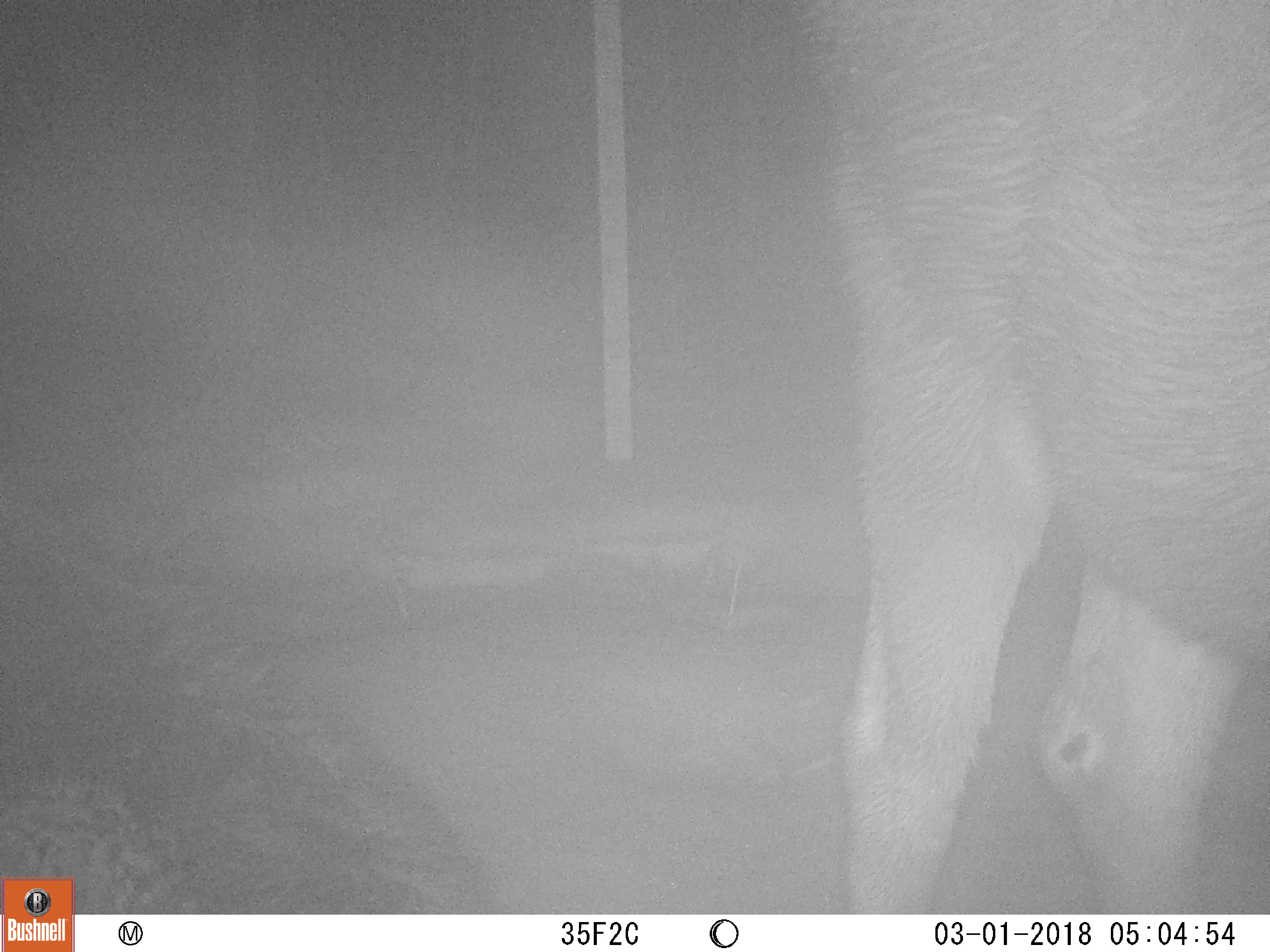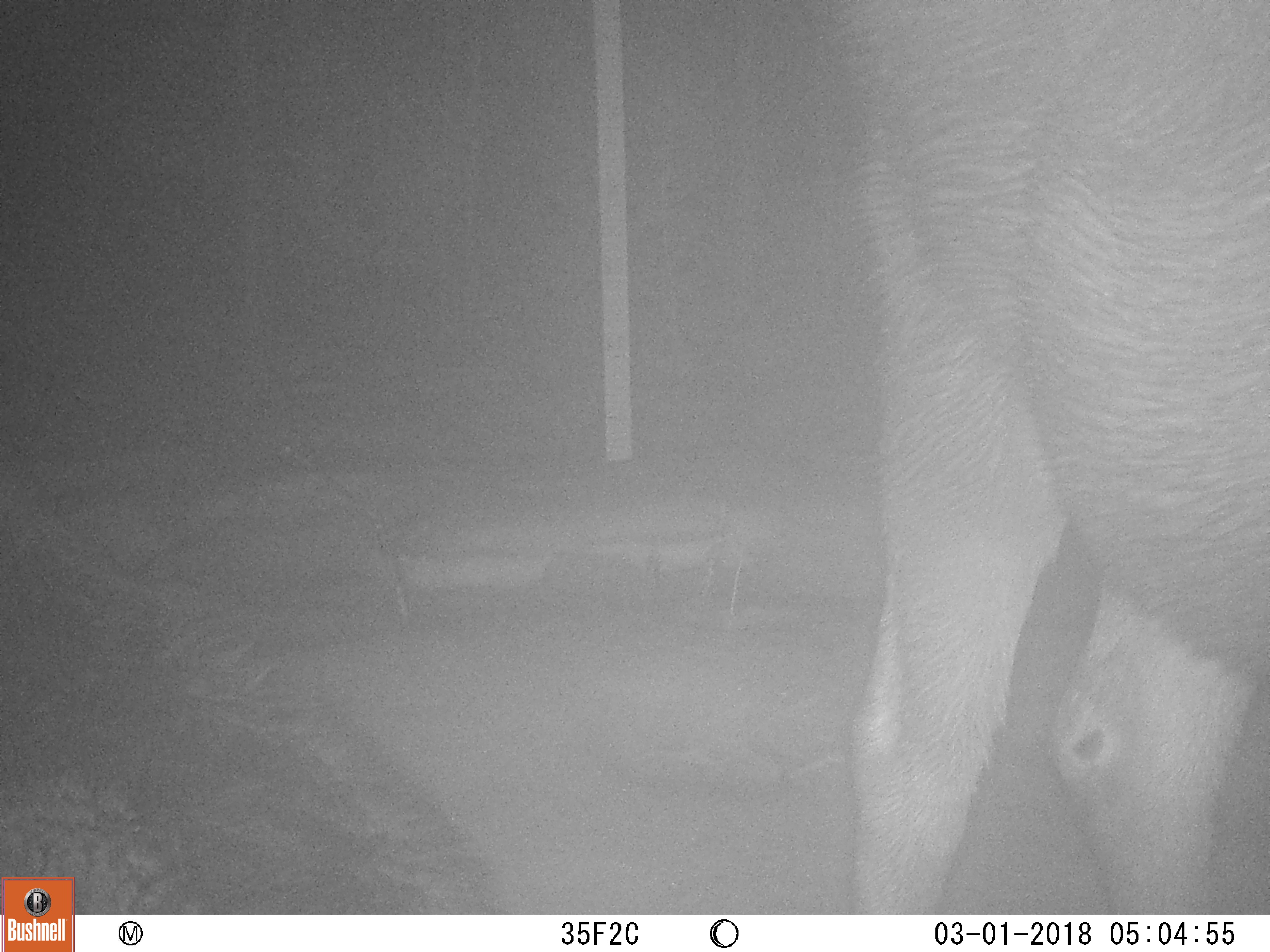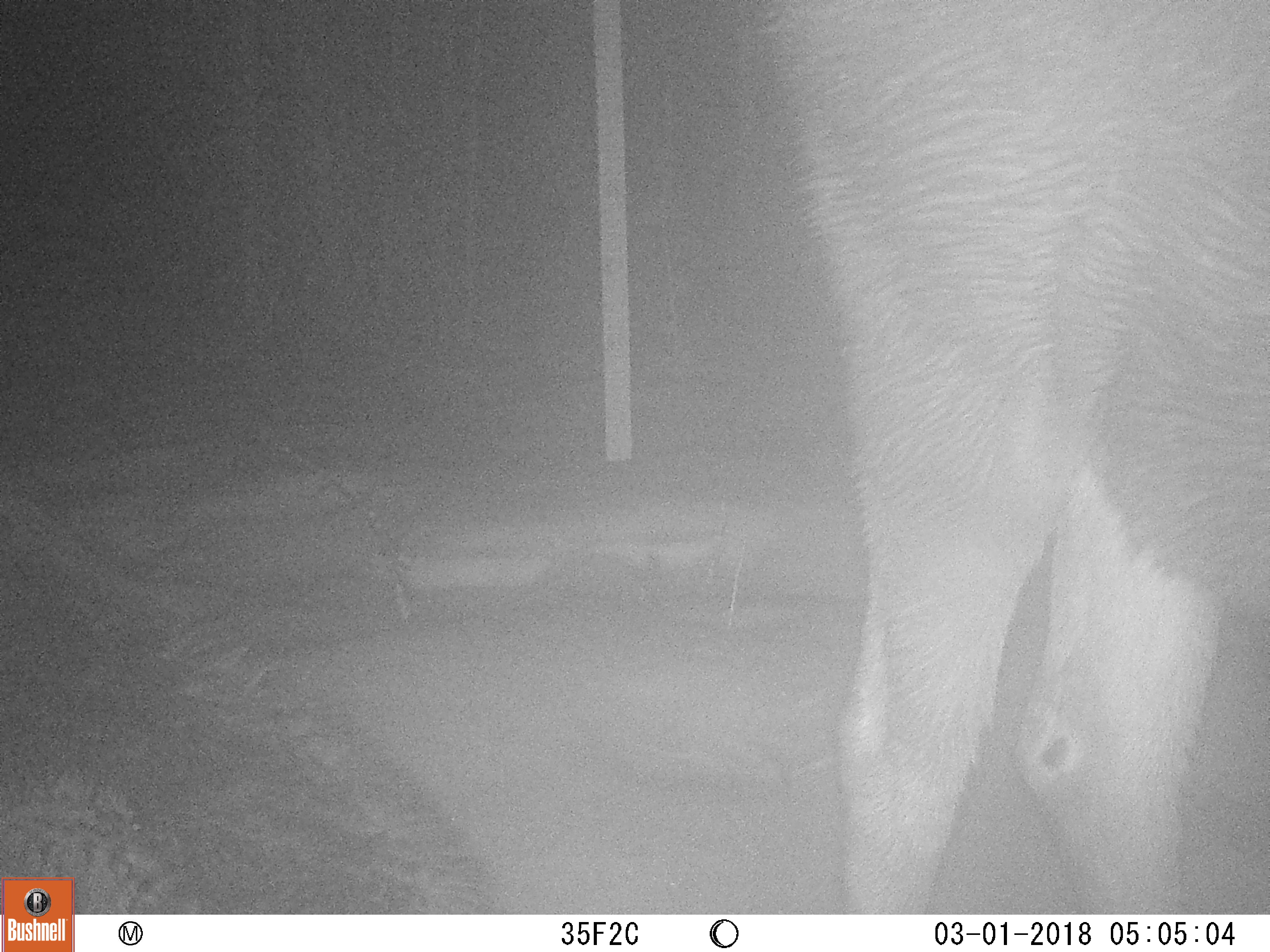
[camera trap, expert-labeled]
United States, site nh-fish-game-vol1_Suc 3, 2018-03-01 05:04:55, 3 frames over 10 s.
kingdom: Animalia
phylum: Chordata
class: Mammalia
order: Artiodactyla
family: Cervidae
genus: Alces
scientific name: Alces alces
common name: moose